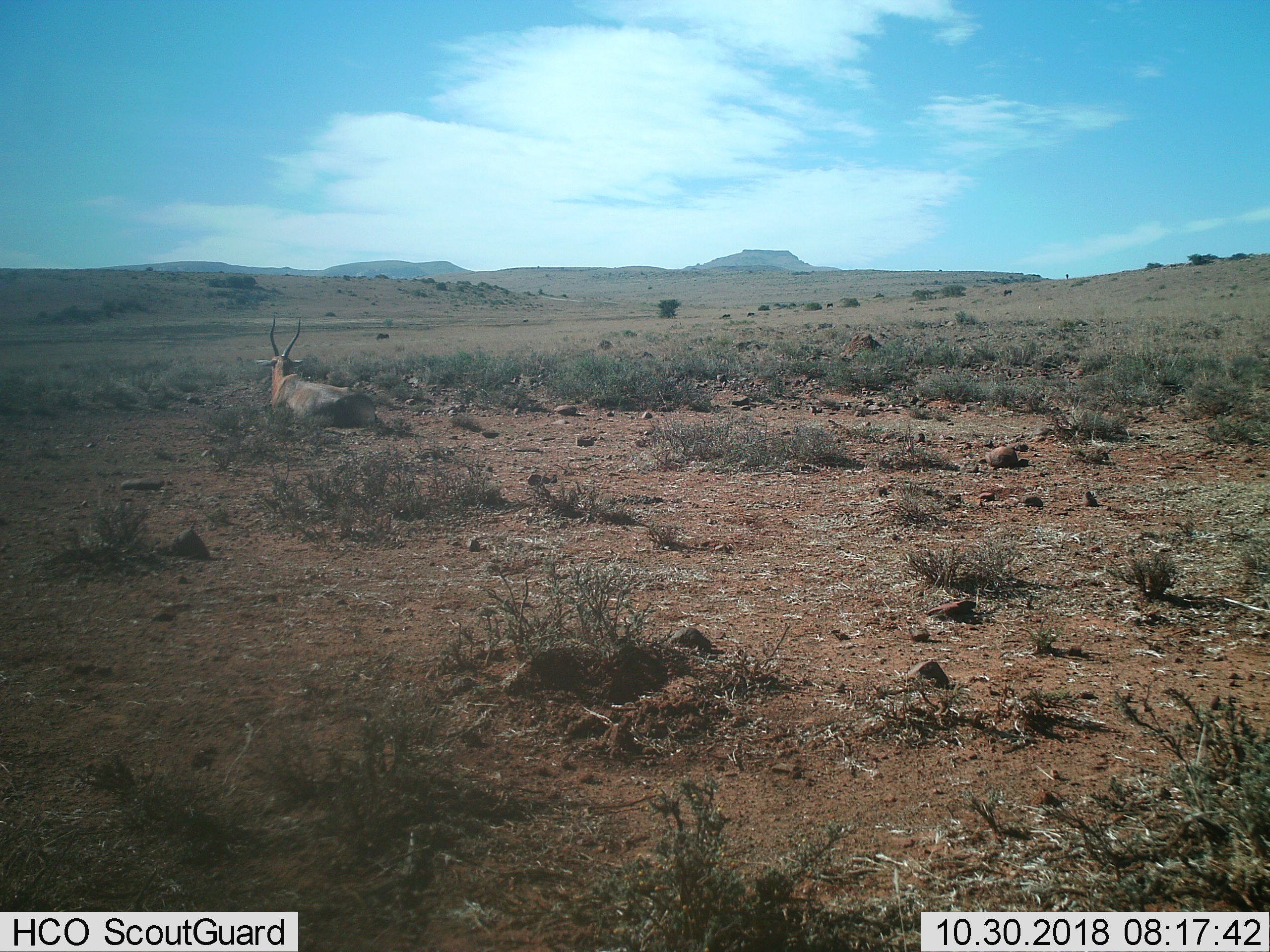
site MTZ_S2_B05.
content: unidentified animal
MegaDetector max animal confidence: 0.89